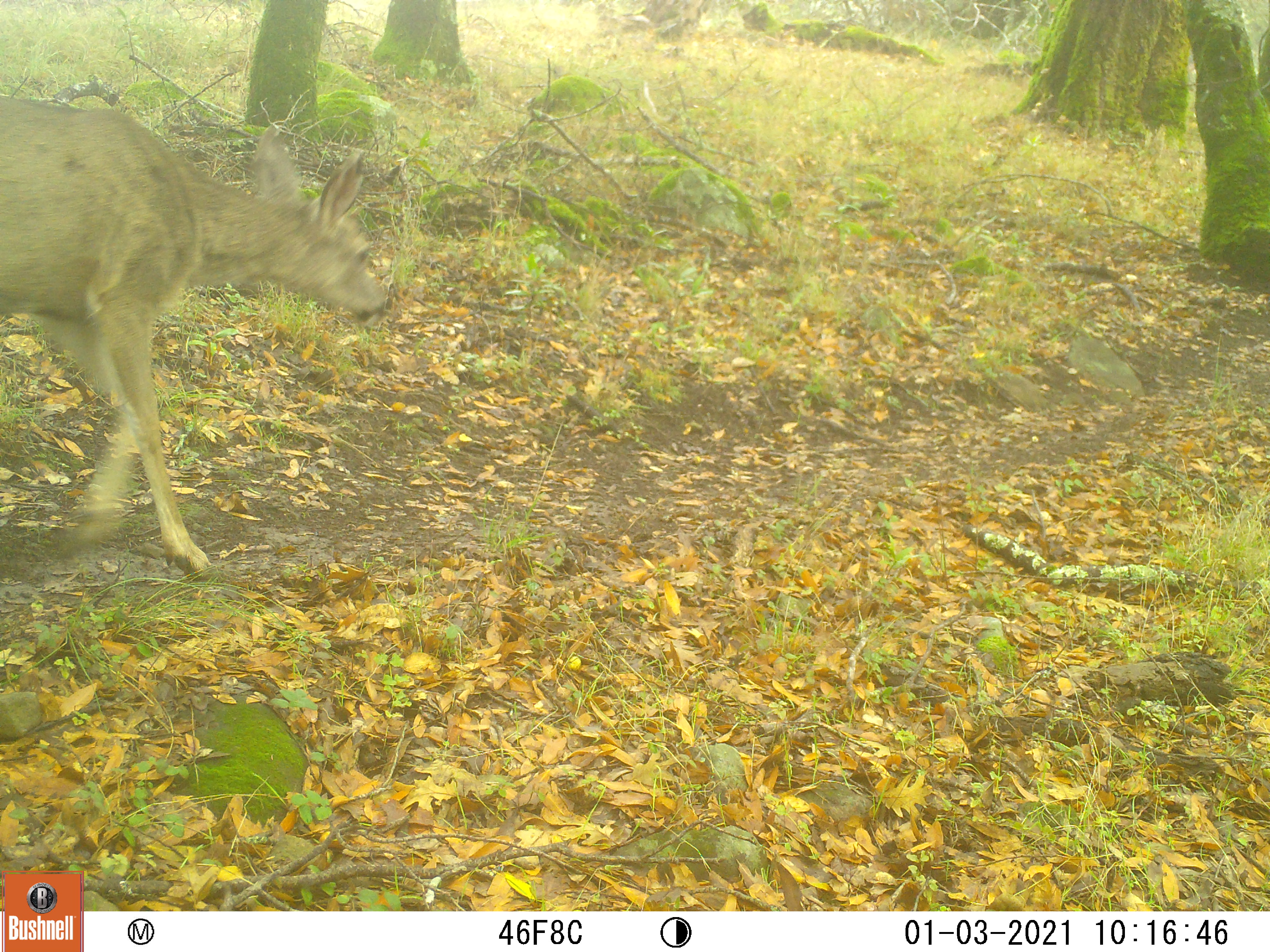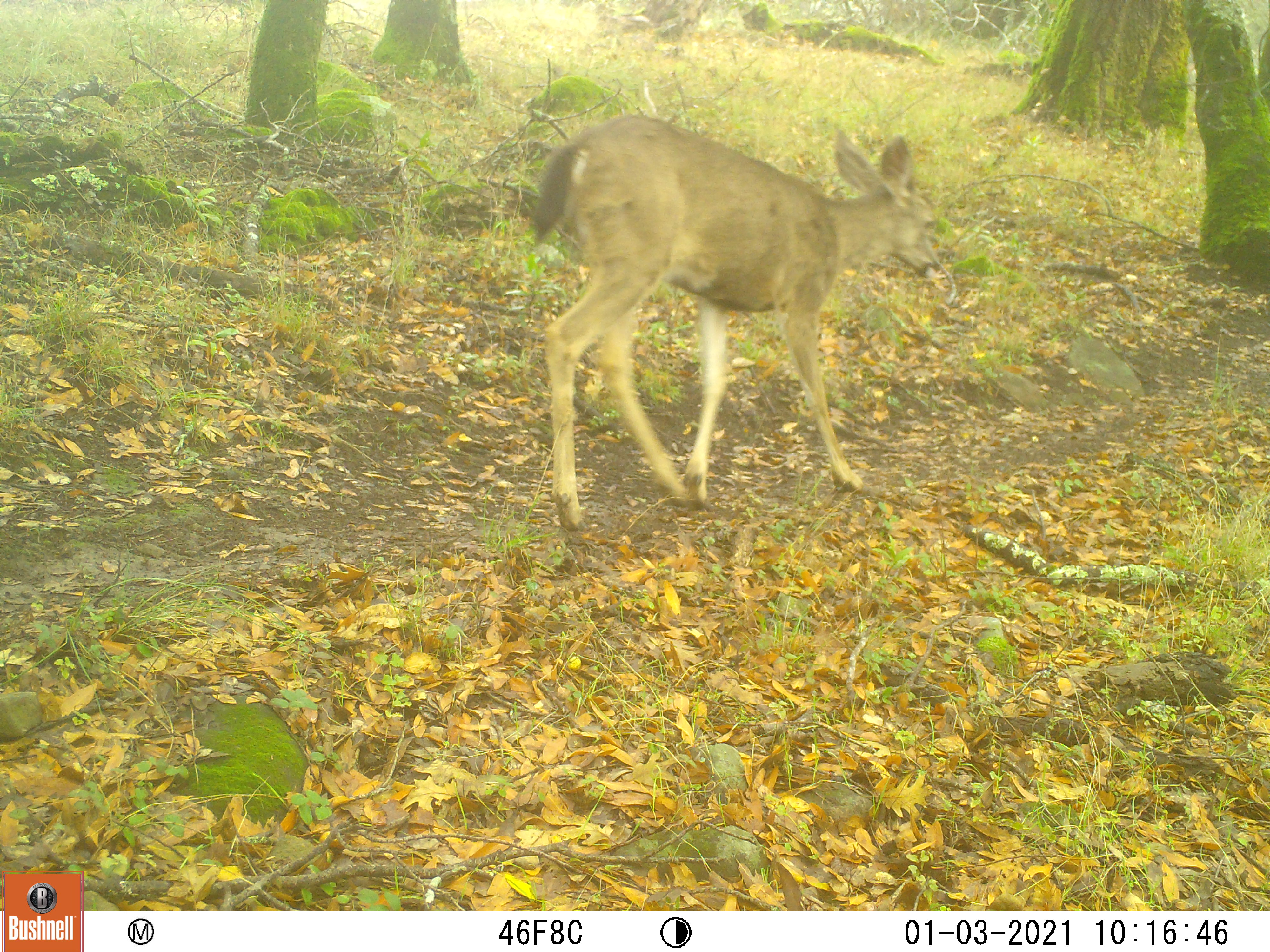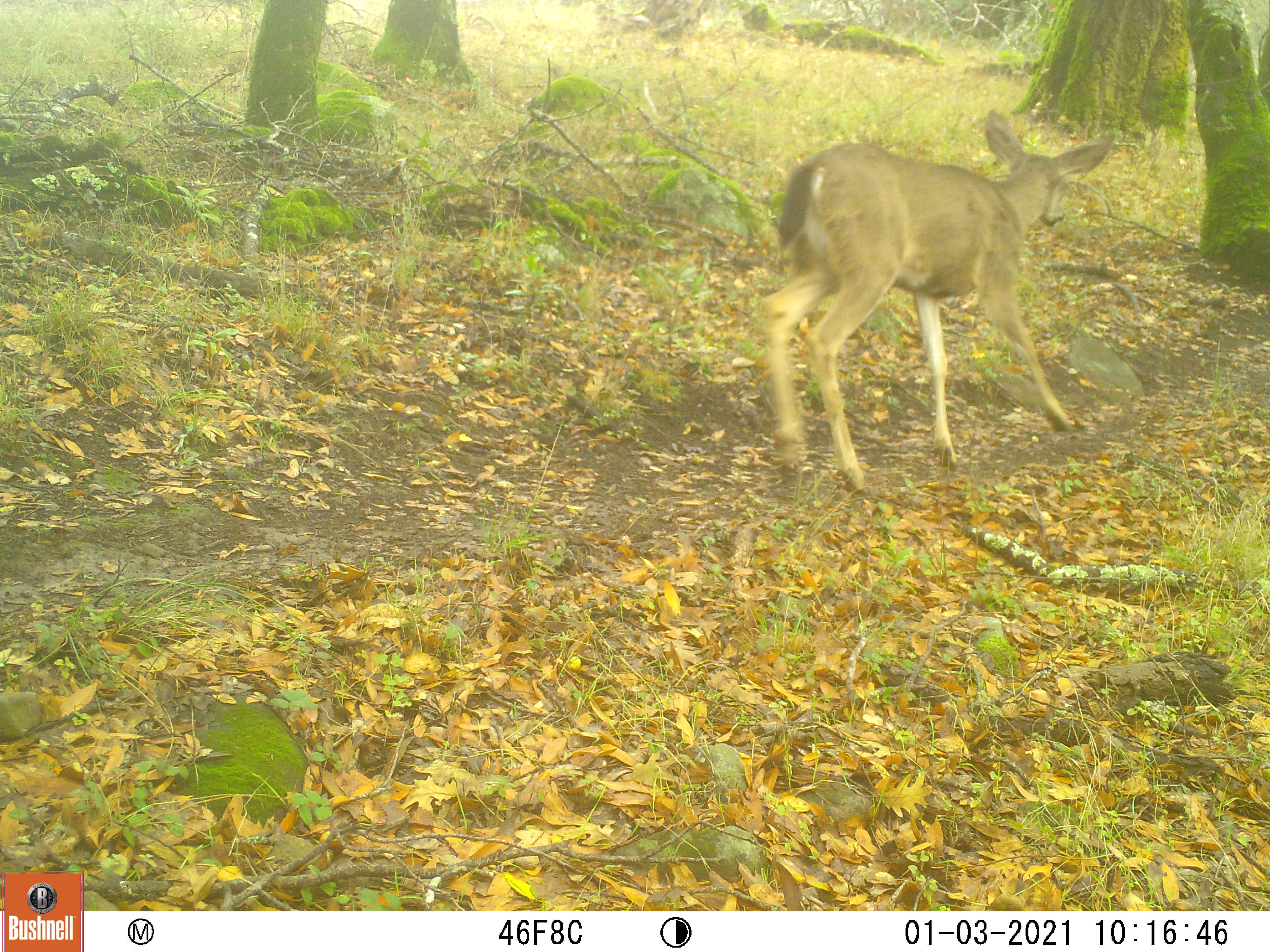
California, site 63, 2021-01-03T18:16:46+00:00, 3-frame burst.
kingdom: Animalia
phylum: Chordata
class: Mammalia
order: Artiodactyla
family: Cervidae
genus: Odocoileus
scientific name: Odocoileus hemionus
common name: mule deer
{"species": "mule deer (Odocoileus hemionus)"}